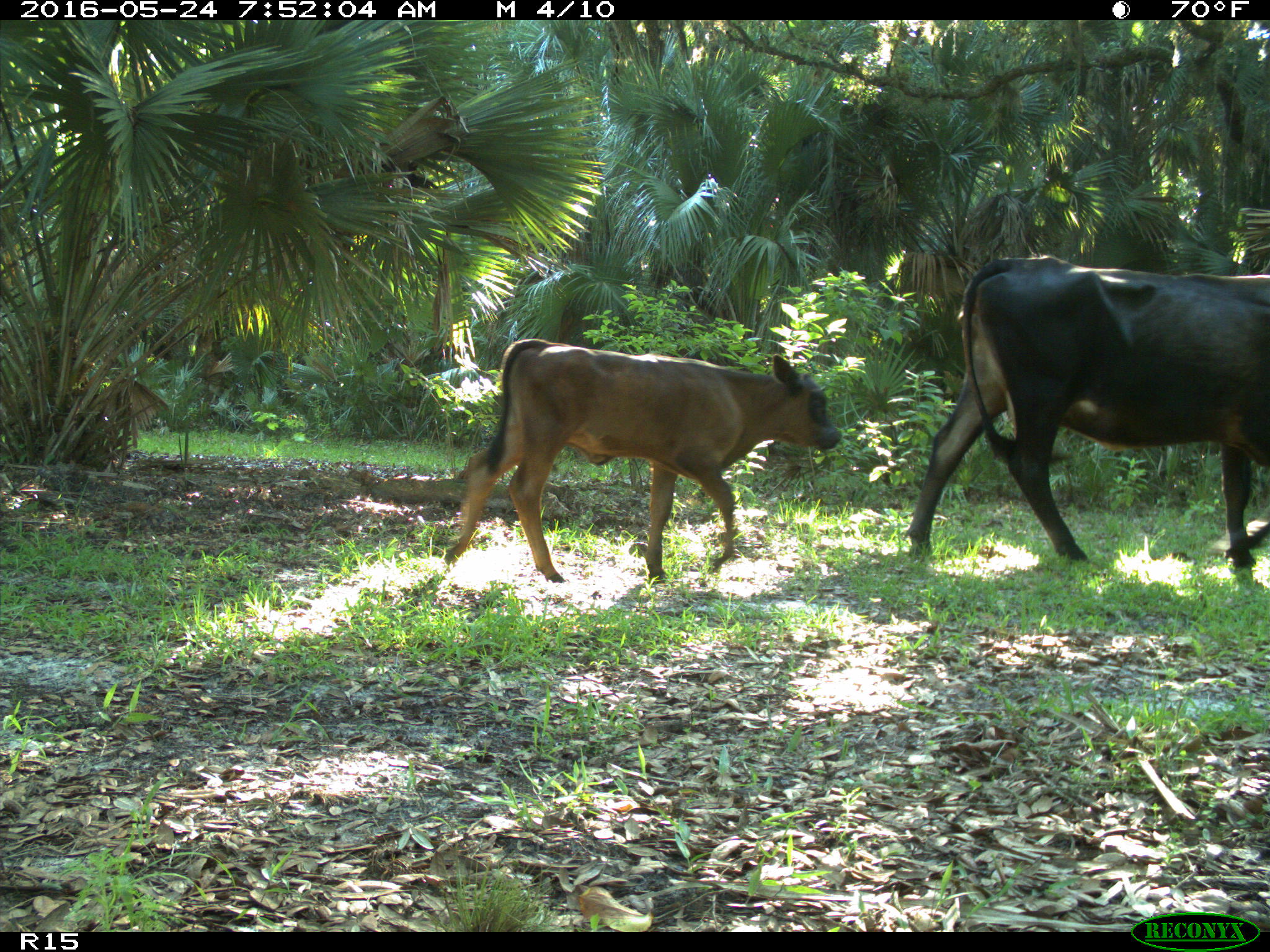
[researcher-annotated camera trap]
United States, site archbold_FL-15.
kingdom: Animalia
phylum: Chordata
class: Mammalia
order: Artiodactyla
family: Bovidae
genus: Bos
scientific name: Bos taurus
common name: domestic cow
Bos taurus (domestic cow).